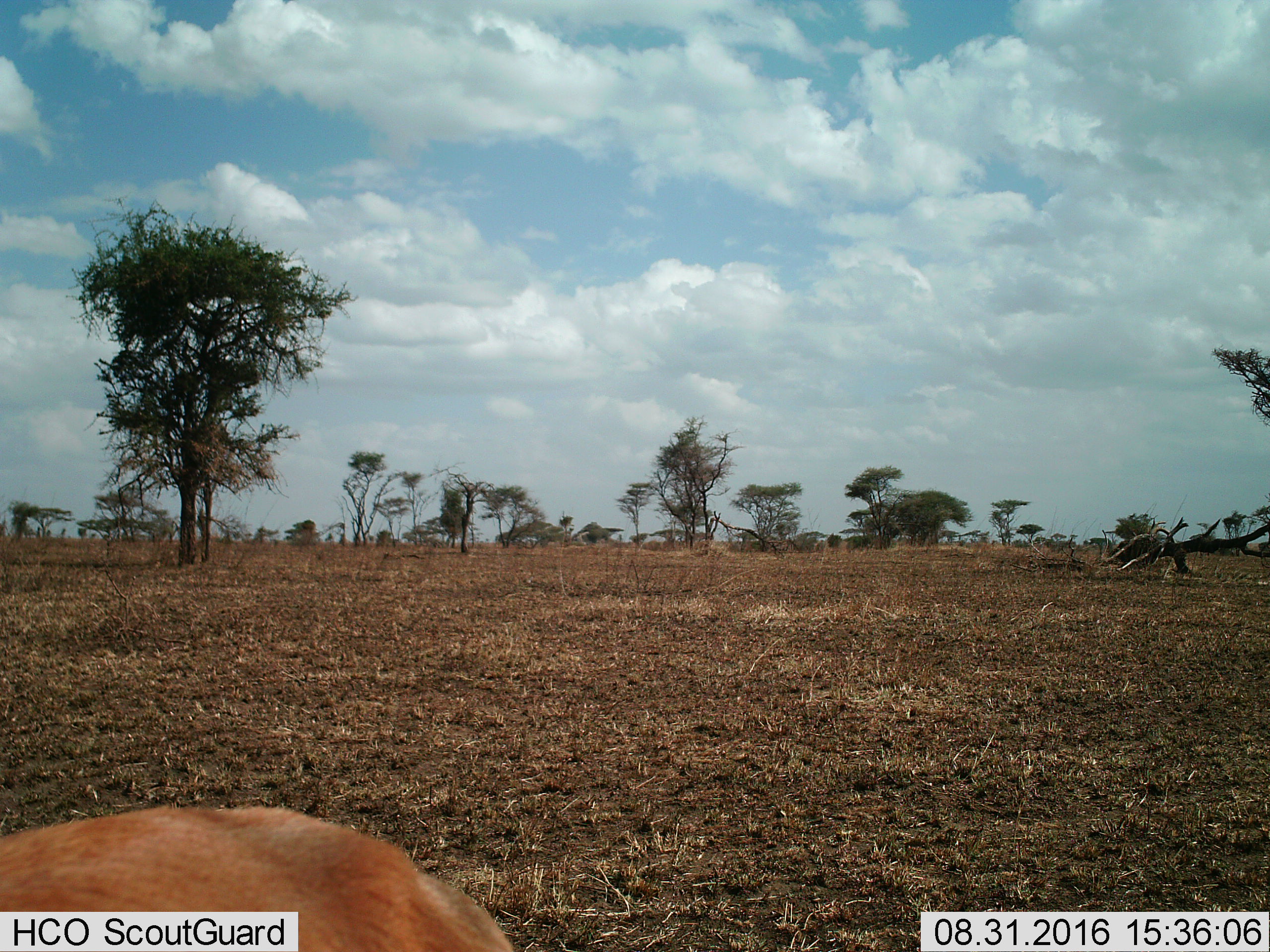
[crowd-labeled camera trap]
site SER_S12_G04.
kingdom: Animalia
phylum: Chordata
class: Mammalia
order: Artiodactyla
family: Bovidae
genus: Eudorcas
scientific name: Eudorcas thomsonii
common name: thomson's gazelle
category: gazellethomsons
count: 1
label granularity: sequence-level